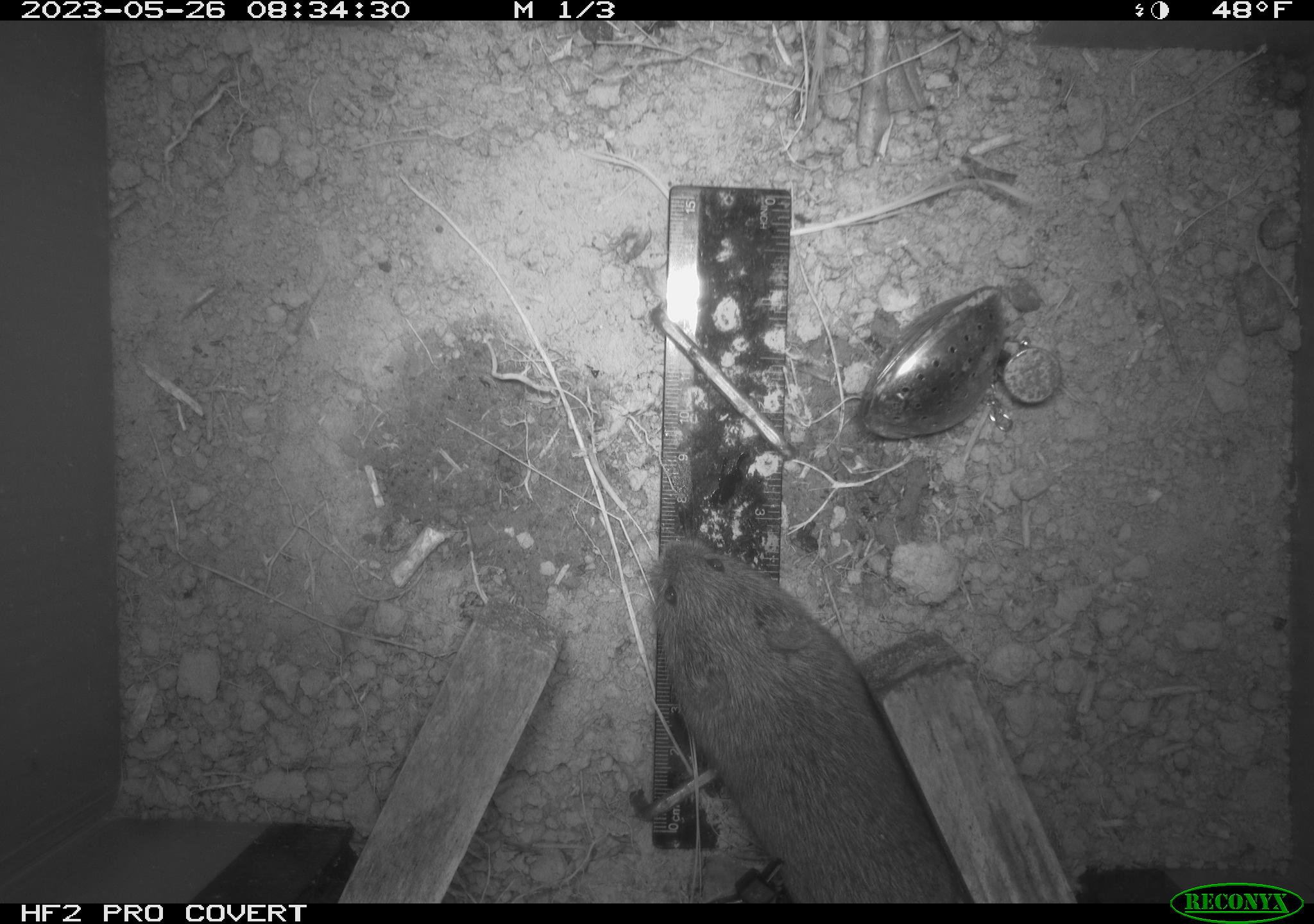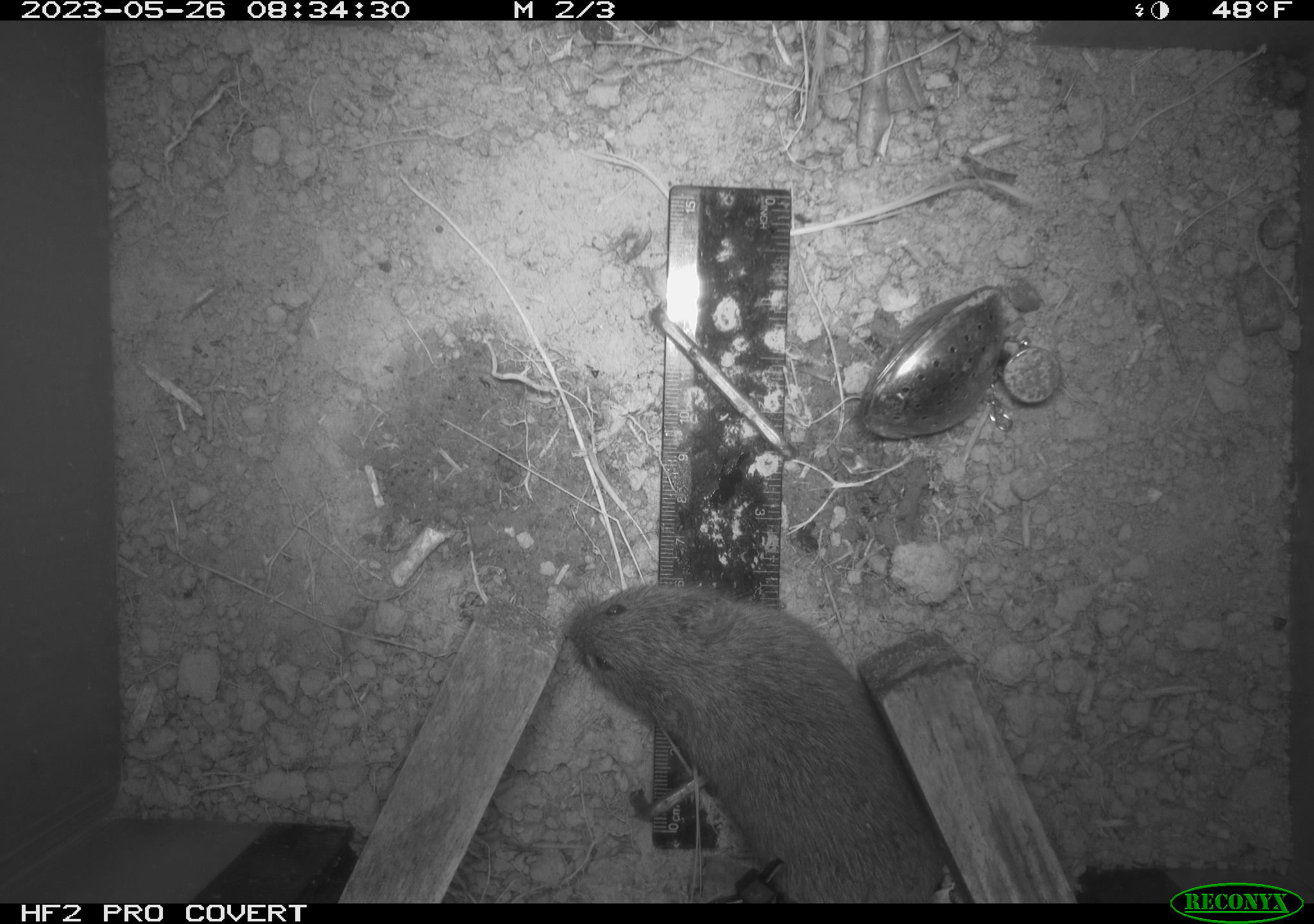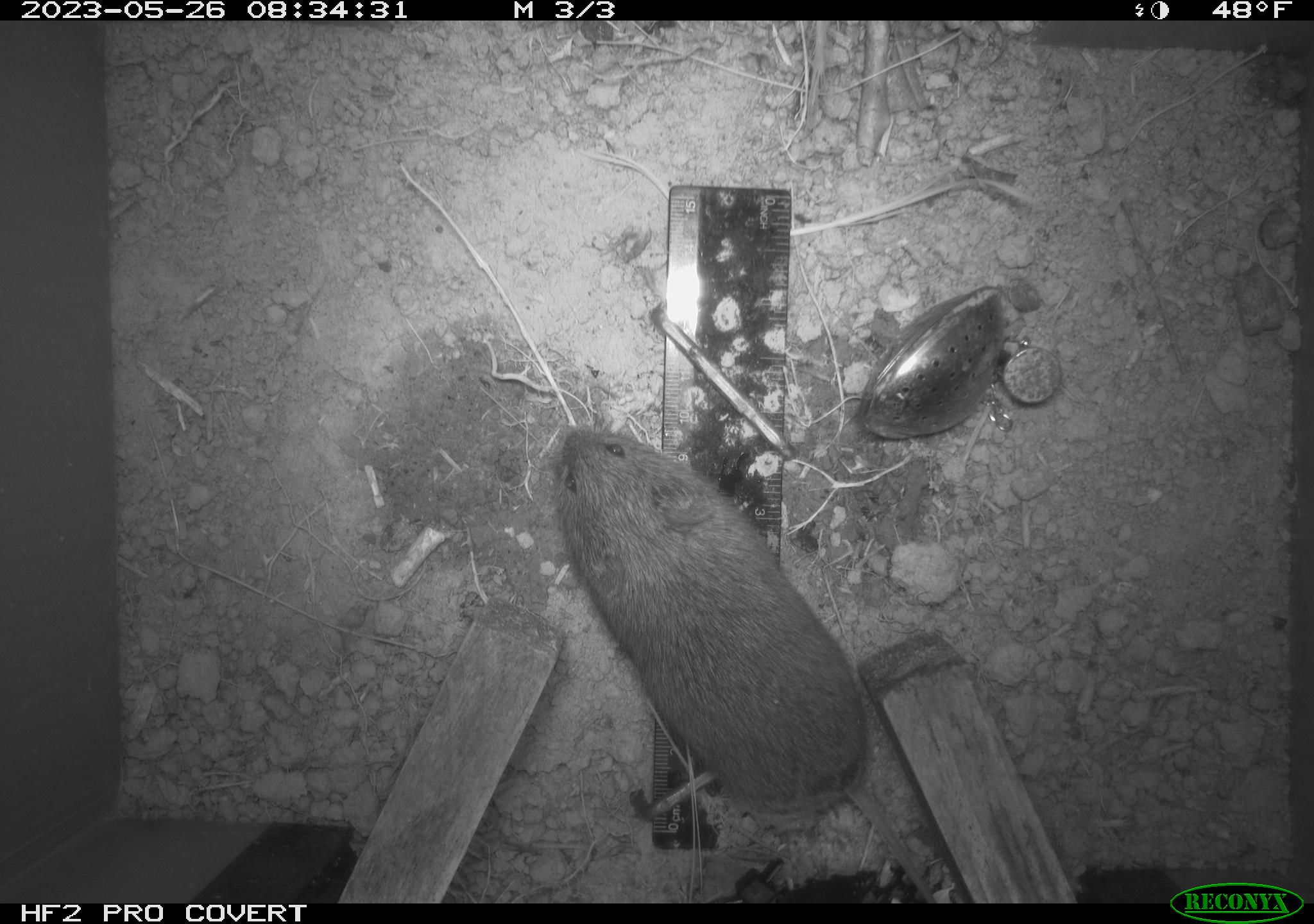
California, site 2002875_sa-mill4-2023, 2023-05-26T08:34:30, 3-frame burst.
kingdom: Animalia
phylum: Chordata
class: Mammalia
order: Rodentia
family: Cricetidae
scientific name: Arvicolinae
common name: voles, lemmings, and muskrats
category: arvicolinae subfamily